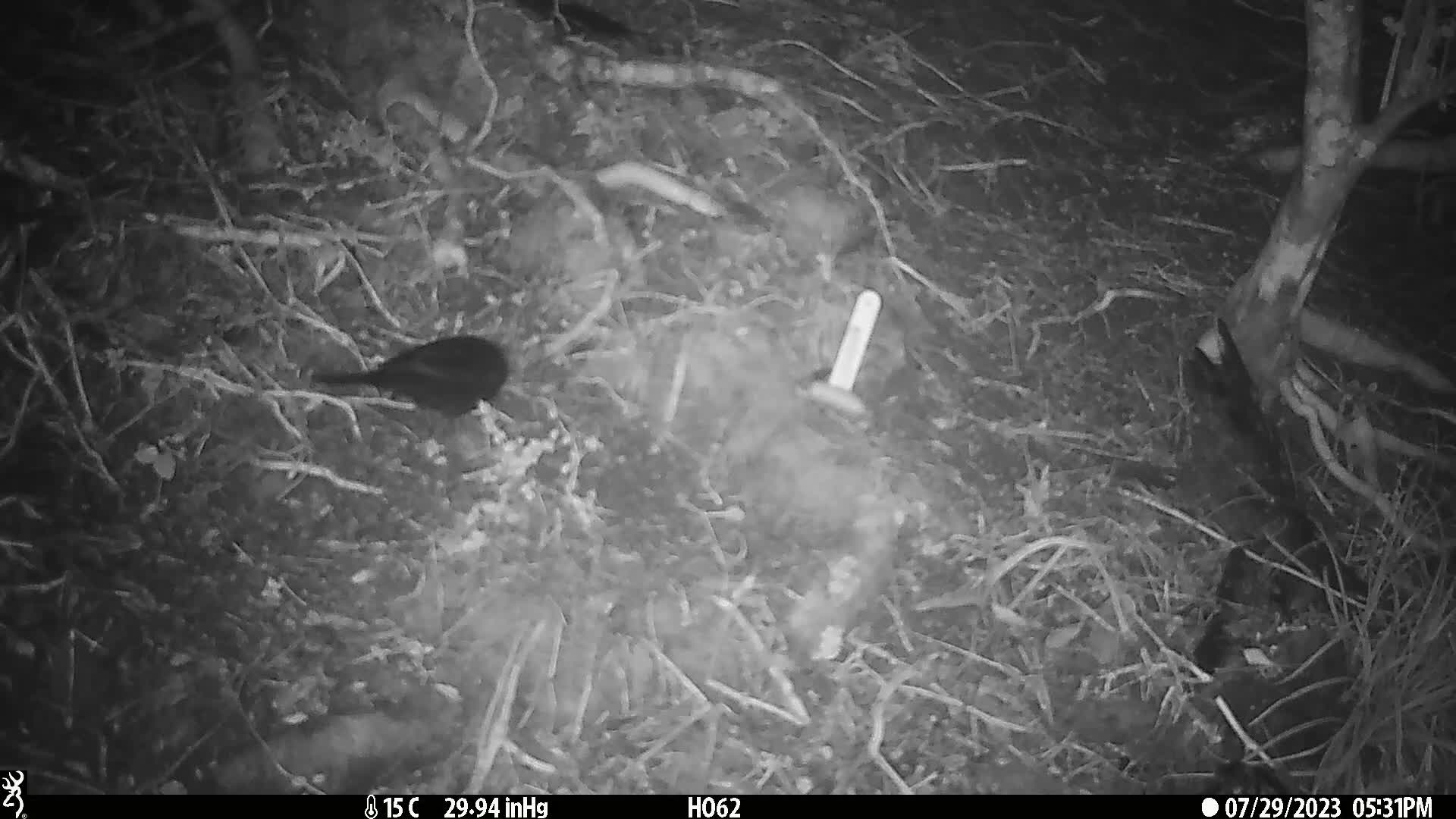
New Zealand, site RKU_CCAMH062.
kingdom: Animalia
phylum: Chordata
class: Aves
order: Passeriformes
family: Turdidae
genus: Turdus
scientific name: Turdus merula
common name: eurasian blackbird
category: blackbird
Blackbird (eurasian blackbird) (Turdus merula).